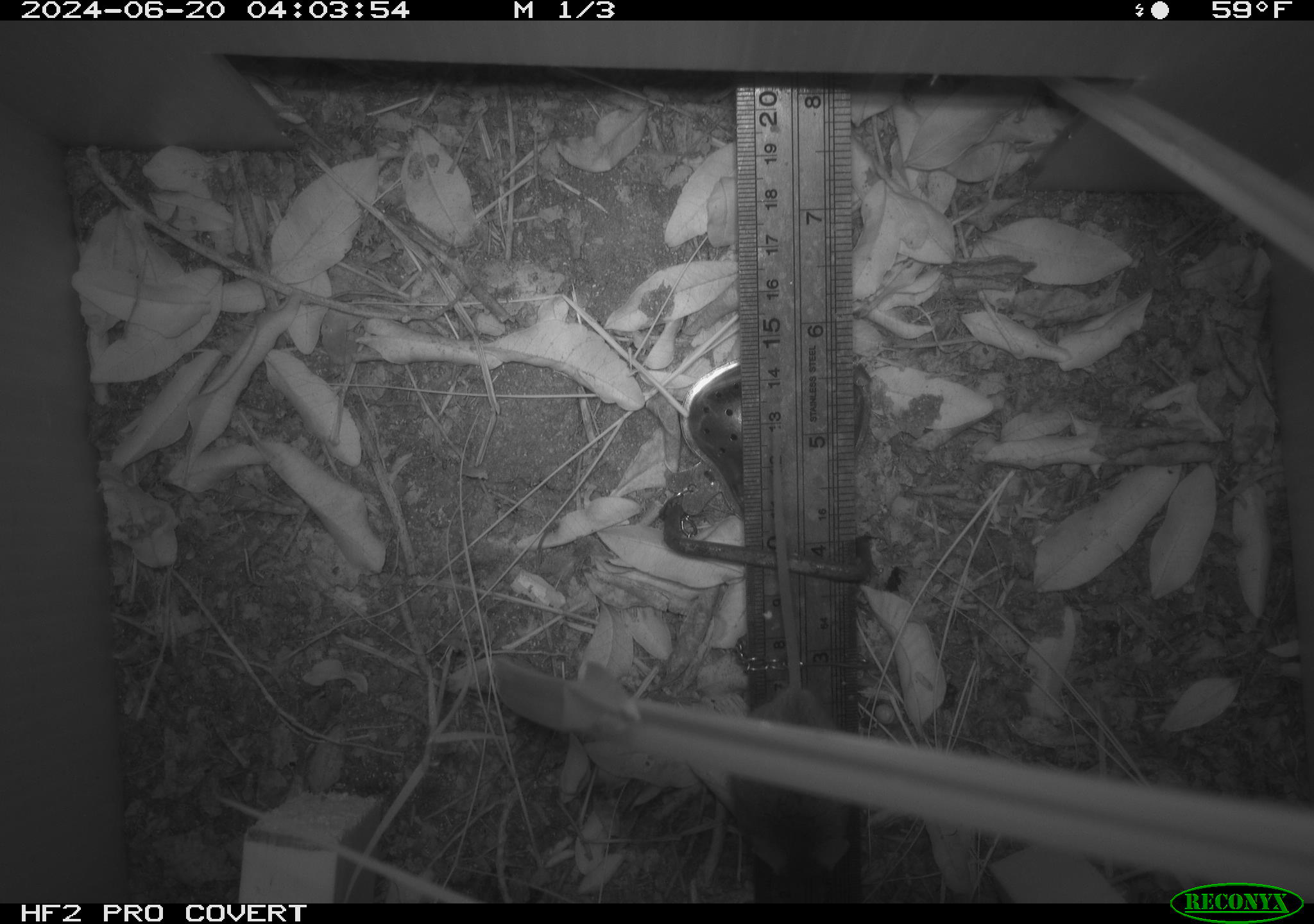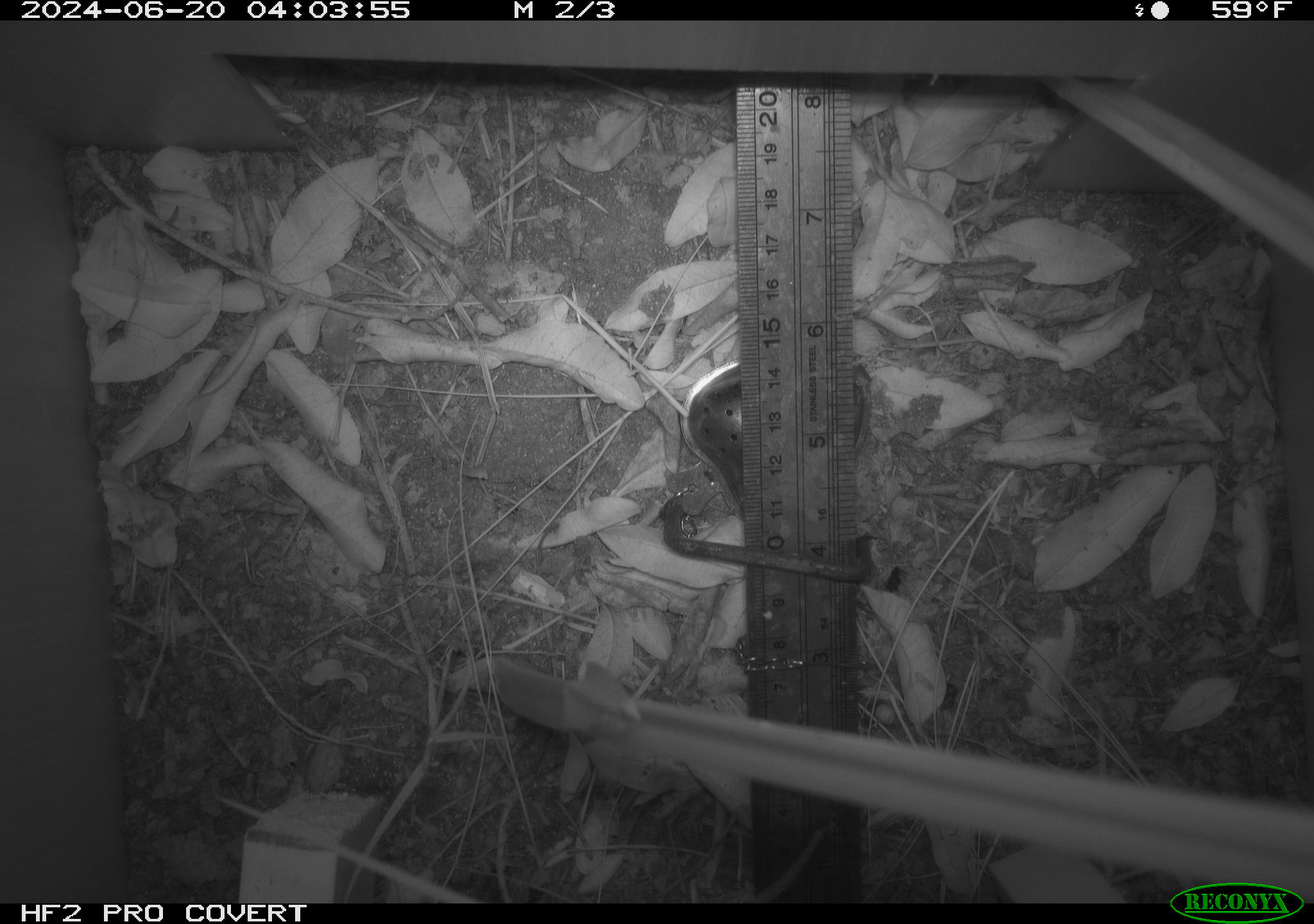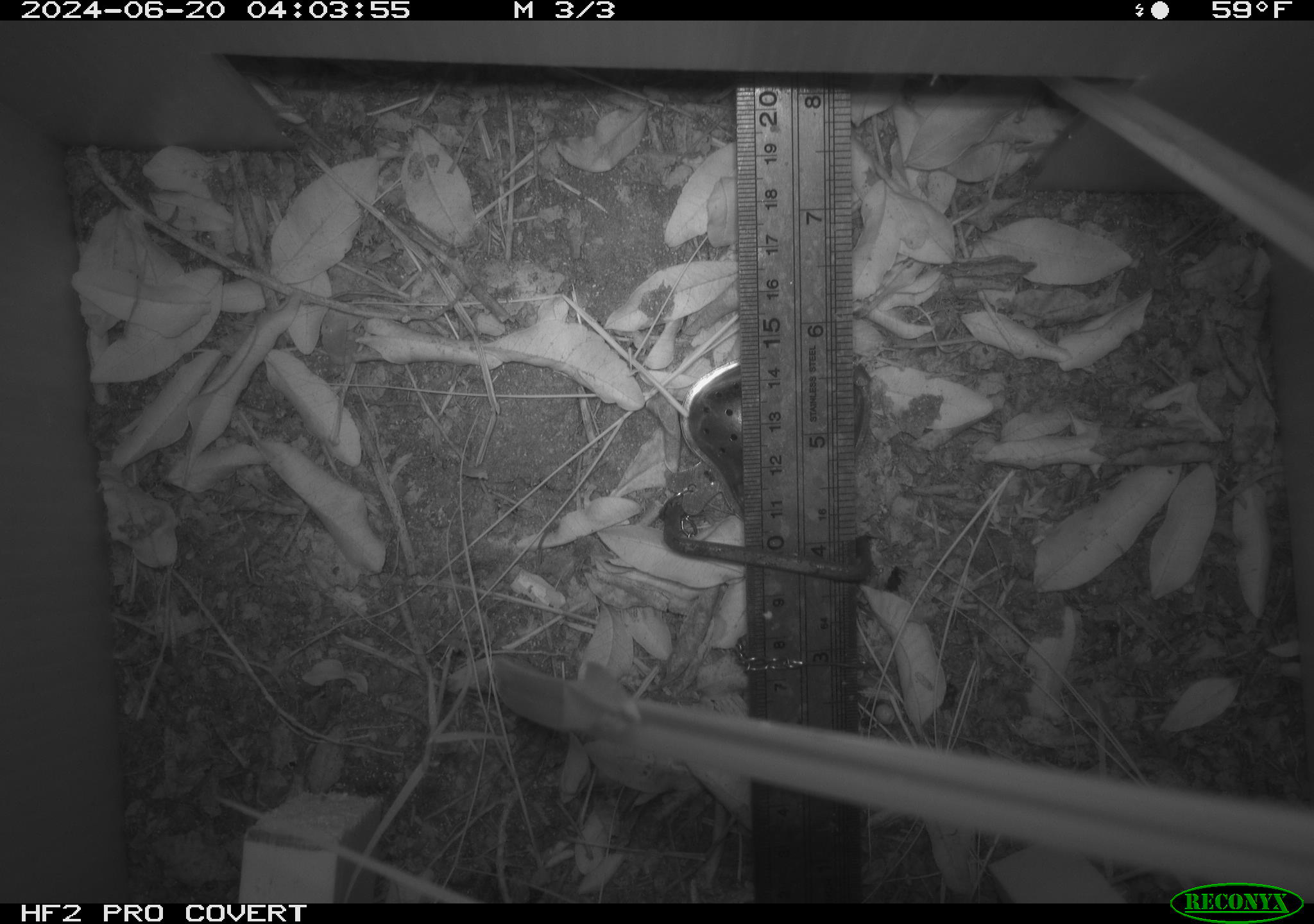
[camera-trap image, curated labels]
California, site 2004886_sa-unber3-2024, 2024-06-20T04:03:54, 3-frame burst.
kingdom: Animalia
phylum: Chordata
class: Mammalia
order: Rodentia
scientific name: Rodentia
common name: mouse species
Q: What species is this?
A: Mouse species (Rodentia).